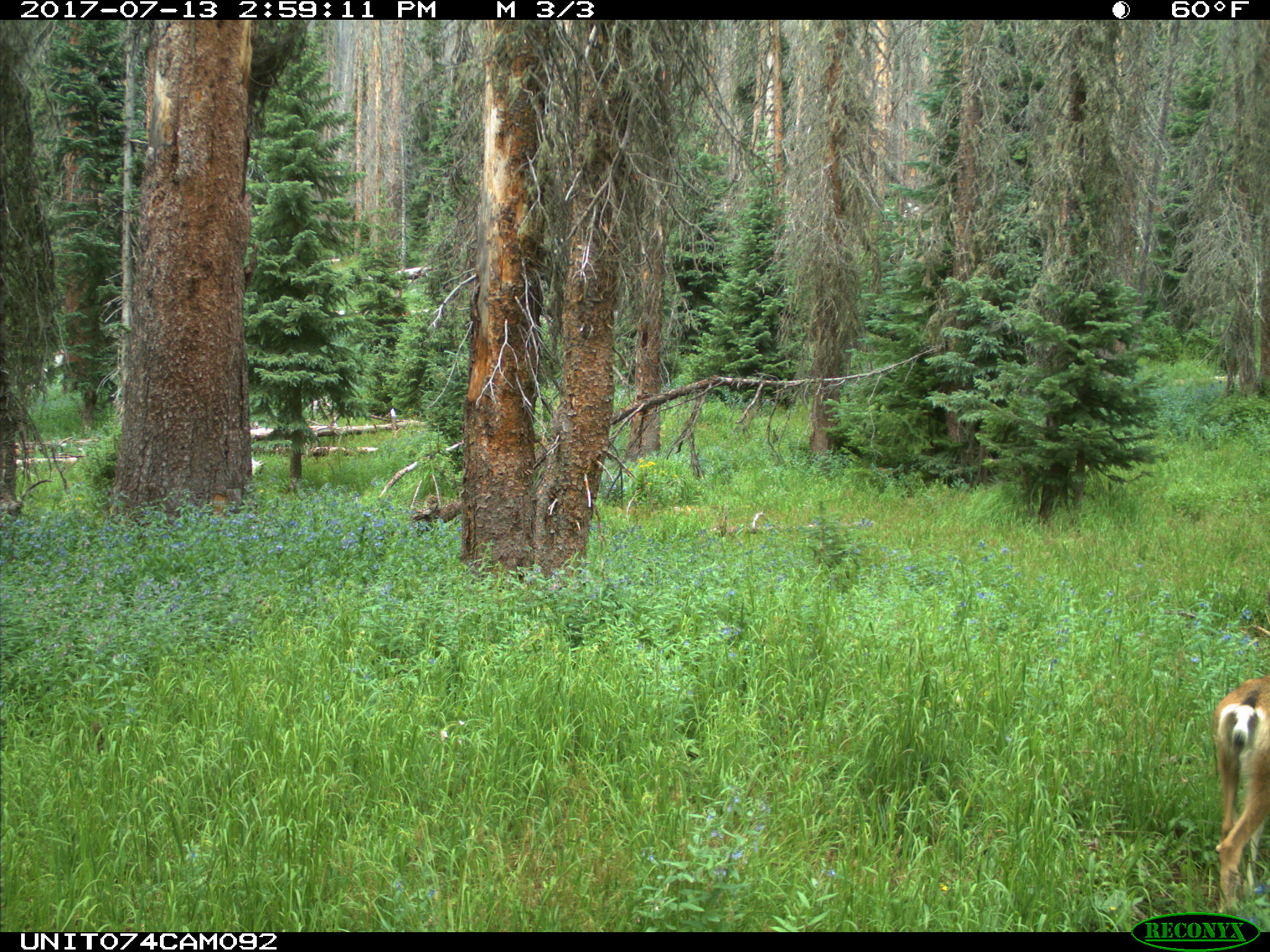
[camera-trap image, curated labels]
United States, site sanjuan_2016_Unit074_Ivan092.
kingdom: Animalia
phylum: Chordata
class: Mammalia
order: Artiodactyla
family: Cervidae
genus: Odocoileus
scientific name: Odocoileus hemionus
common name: mule deer